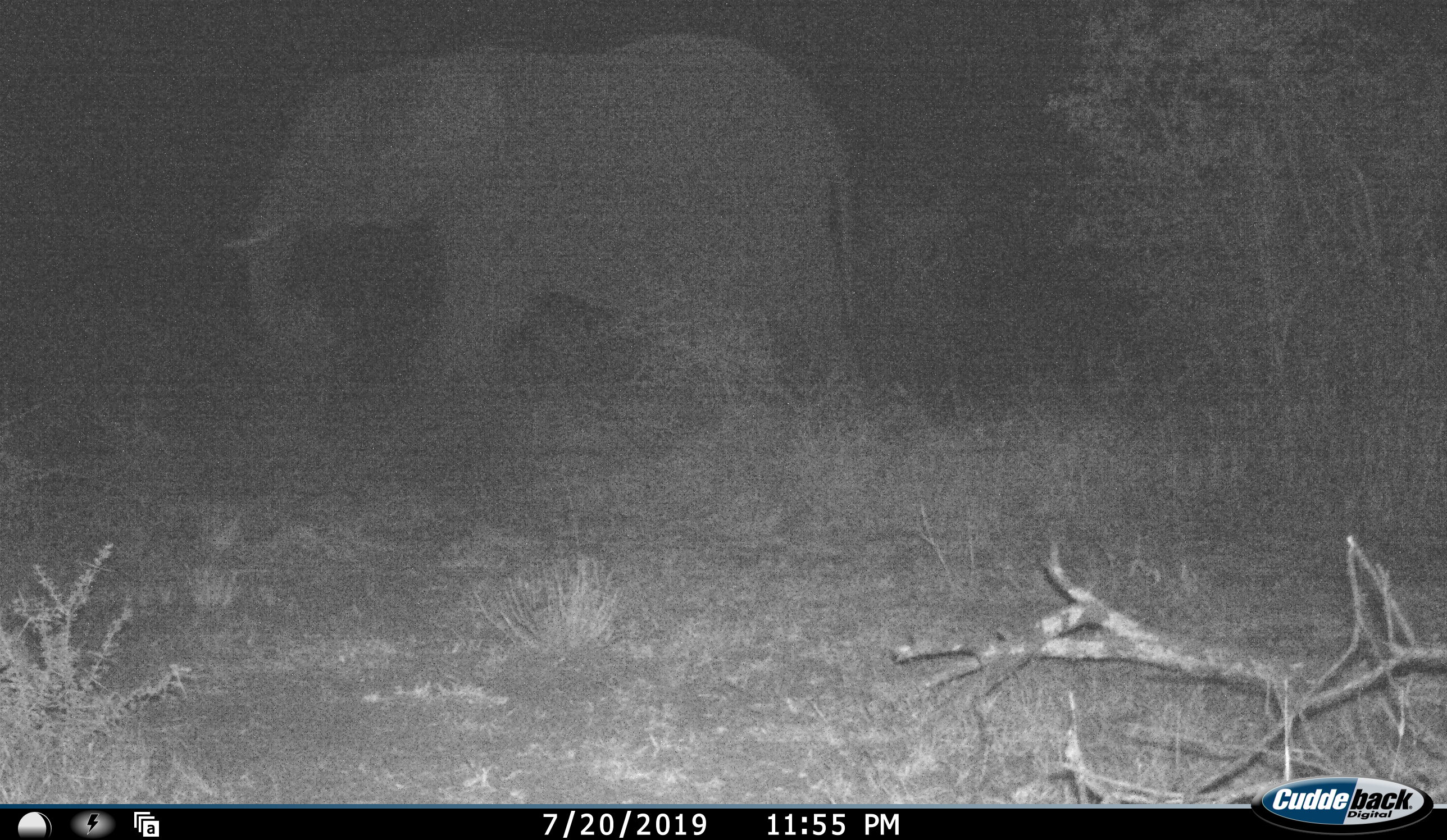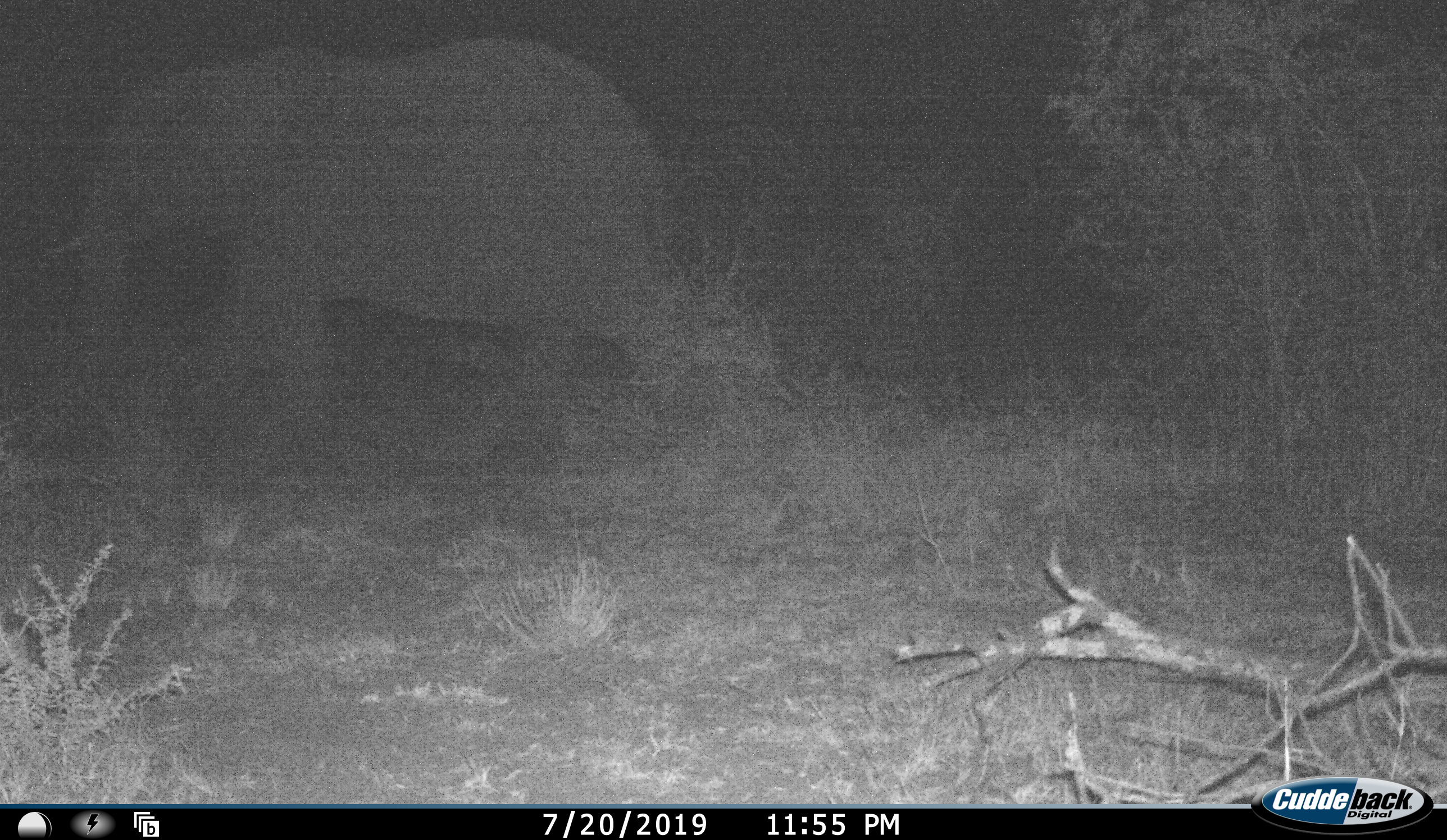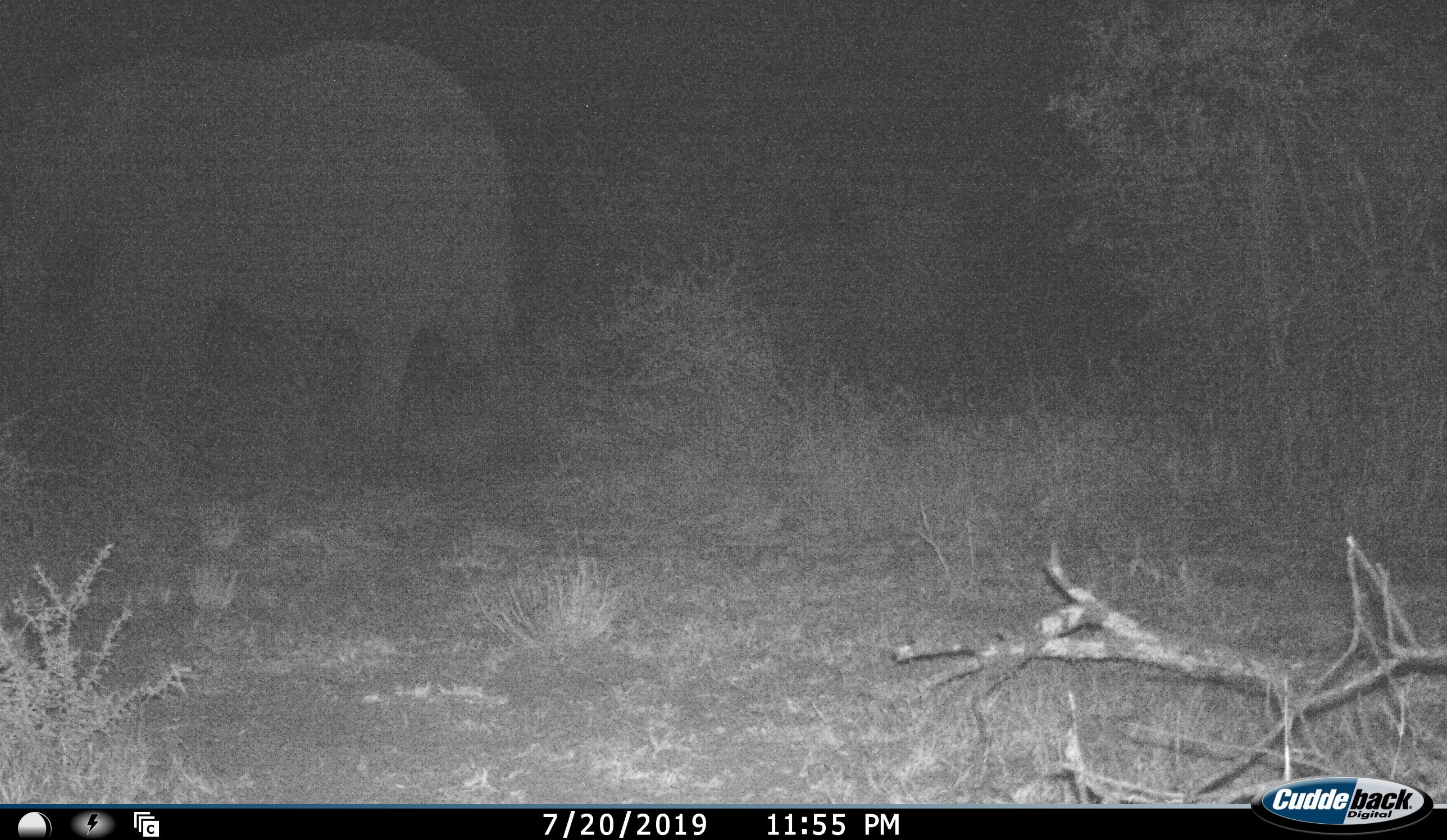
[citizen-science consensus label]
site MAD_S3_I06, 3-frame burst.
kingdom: Animalia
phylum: Chordata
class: Mammalia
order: Proboscidea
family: Elephantidae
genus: Loxodonta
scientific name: Loxodonta africana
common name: african bush elephant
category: elephant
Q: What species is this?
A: Elephant (african bush elephant) (Loxodonta africana).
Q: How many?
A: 1.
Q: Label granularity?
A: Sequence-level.